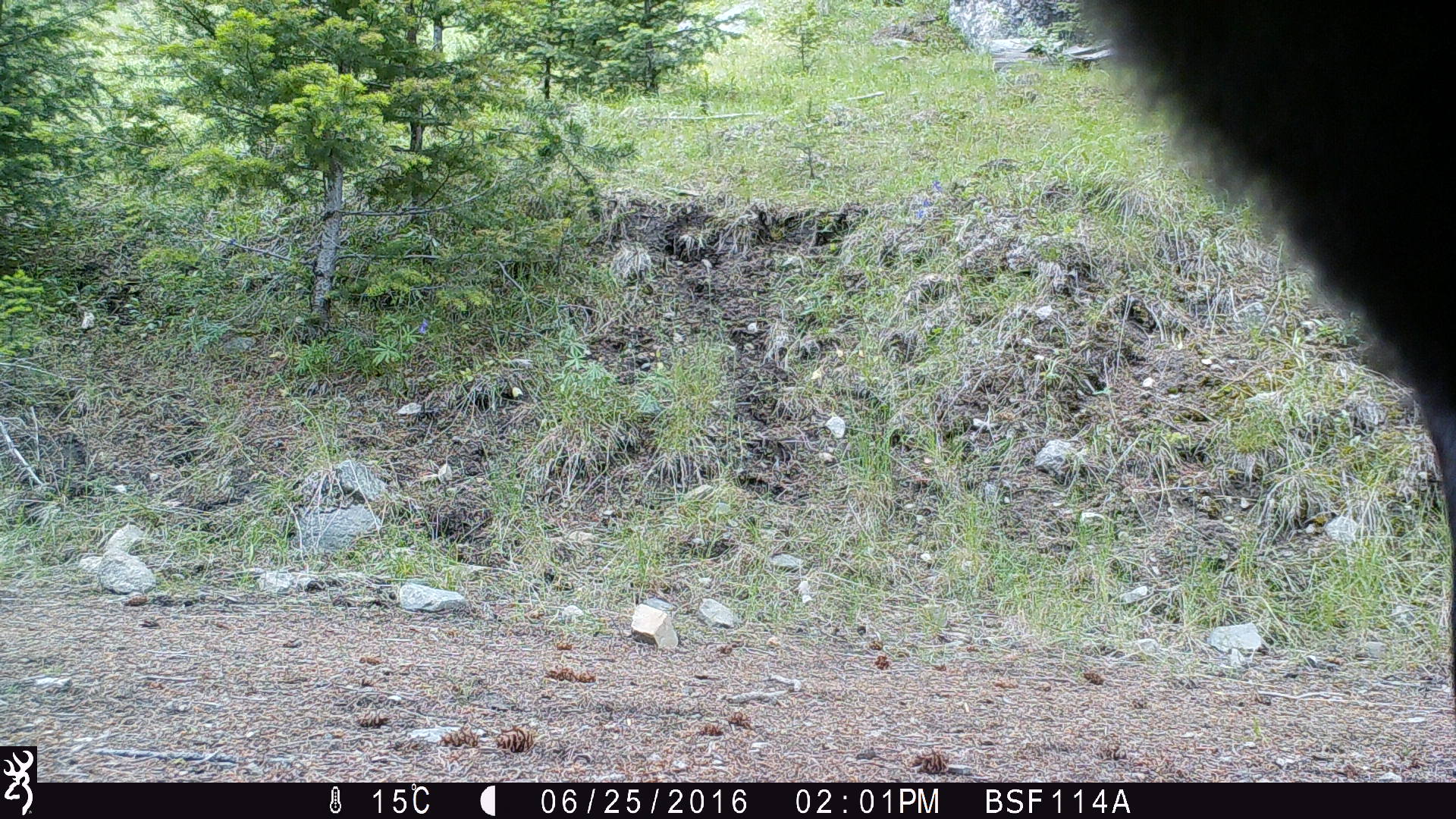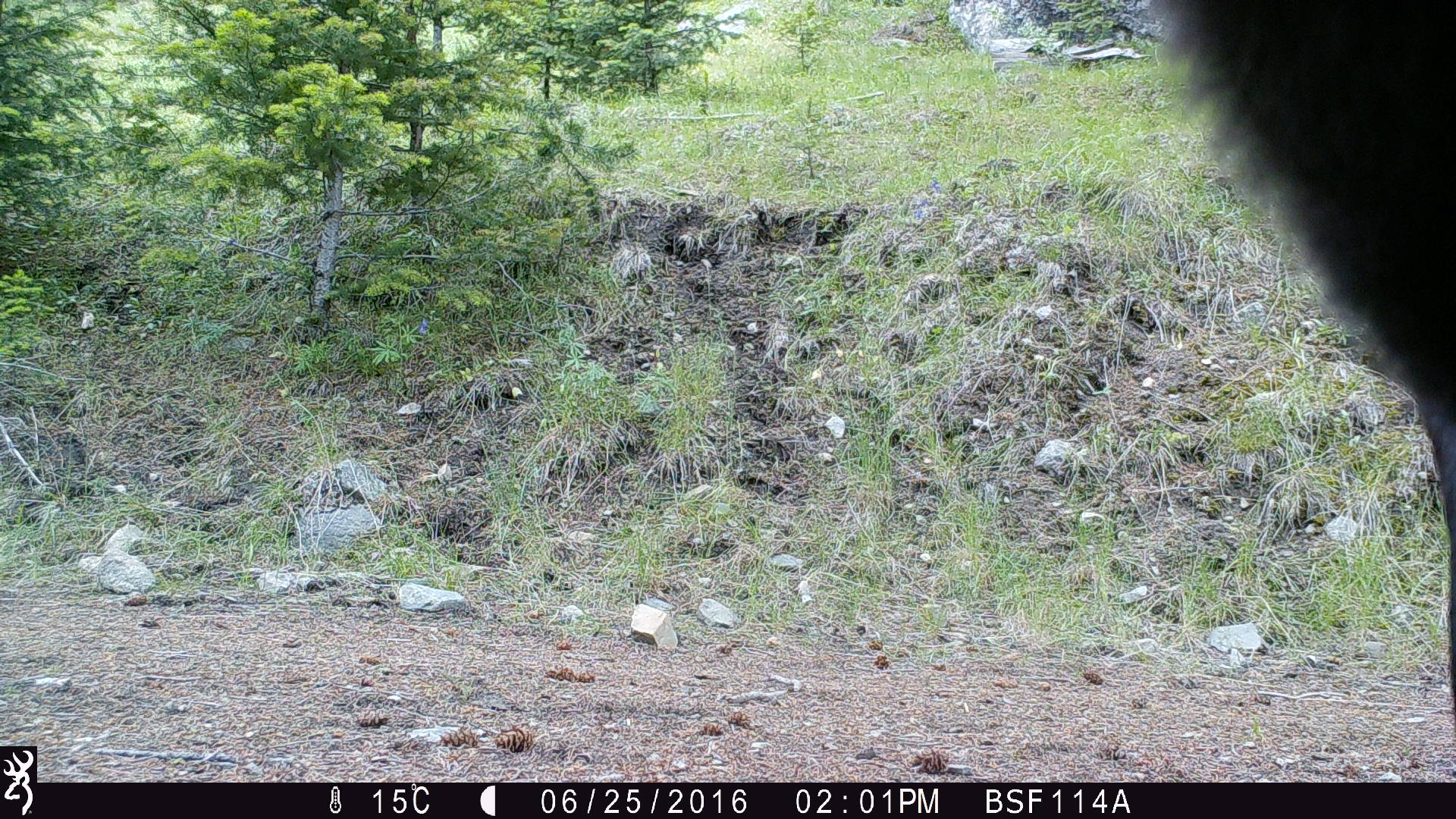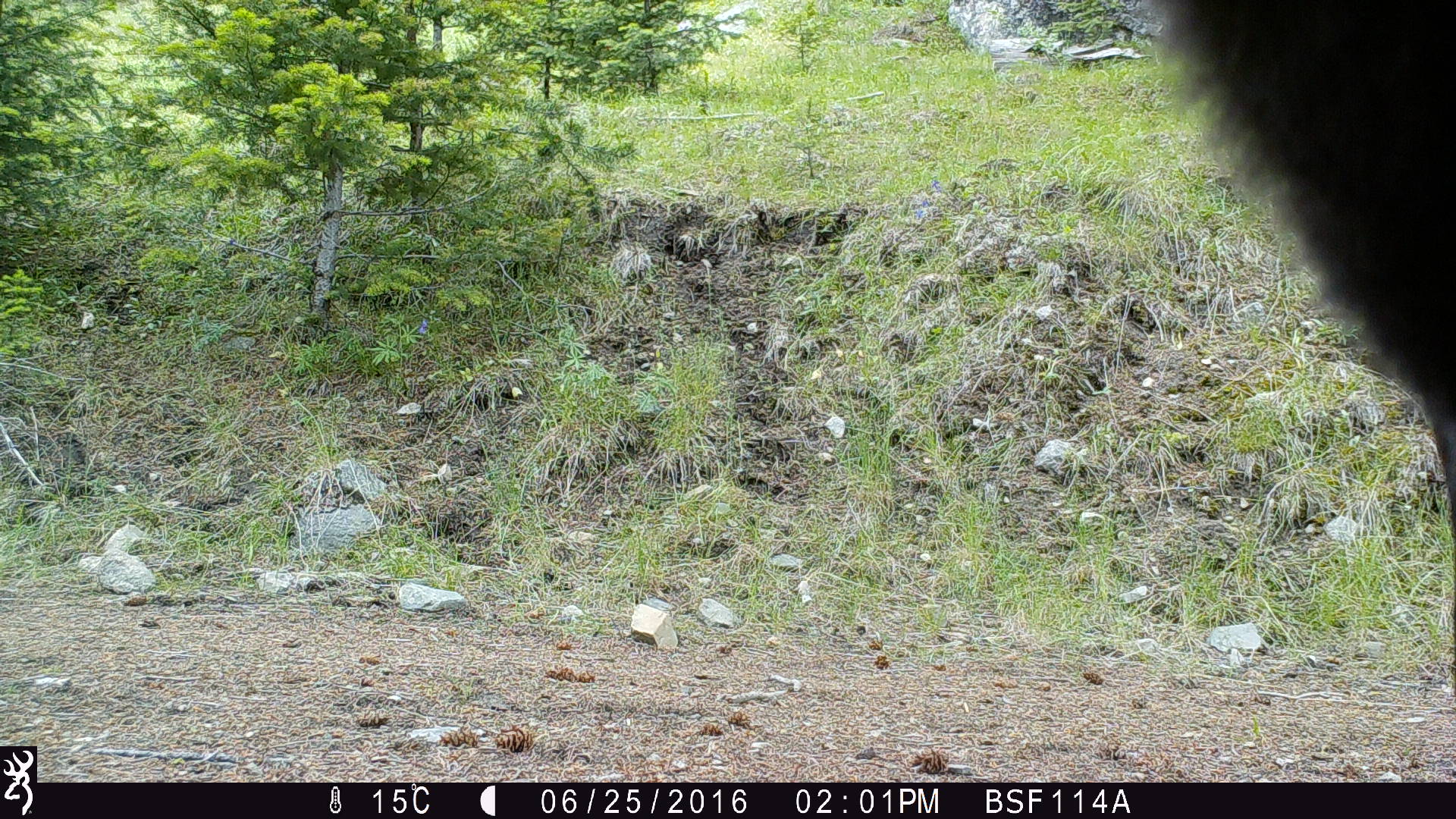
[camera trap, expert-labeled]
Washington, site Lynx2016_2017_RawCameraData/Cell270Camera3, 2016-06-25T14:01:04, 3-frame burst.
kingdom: Animalia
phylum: Chordata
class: Mammalia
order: Artiodactyla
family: Bovidae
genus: Bos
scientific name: Bos taurus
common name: domestic cattle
Domestic cattle (Bos taurus). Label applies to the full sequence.